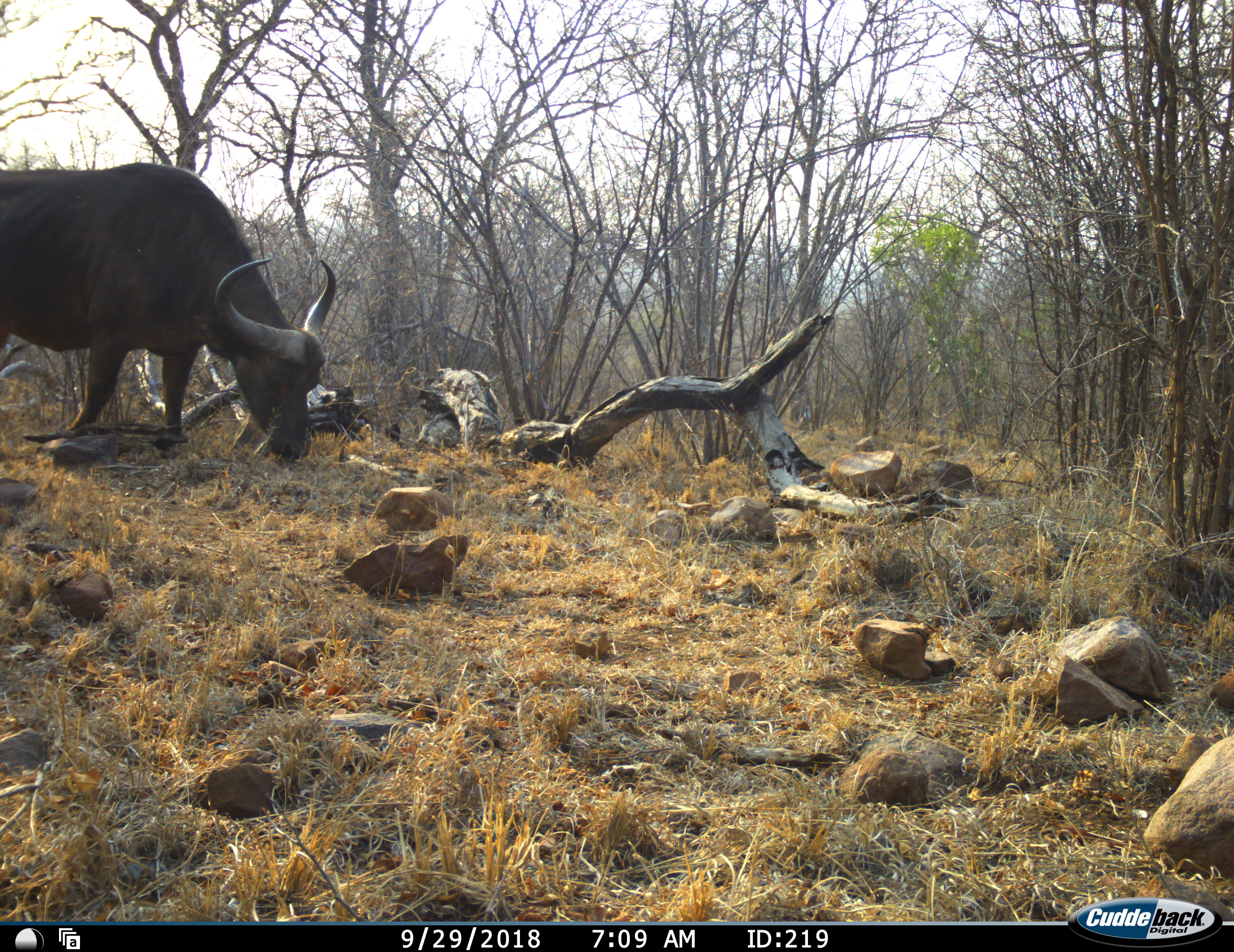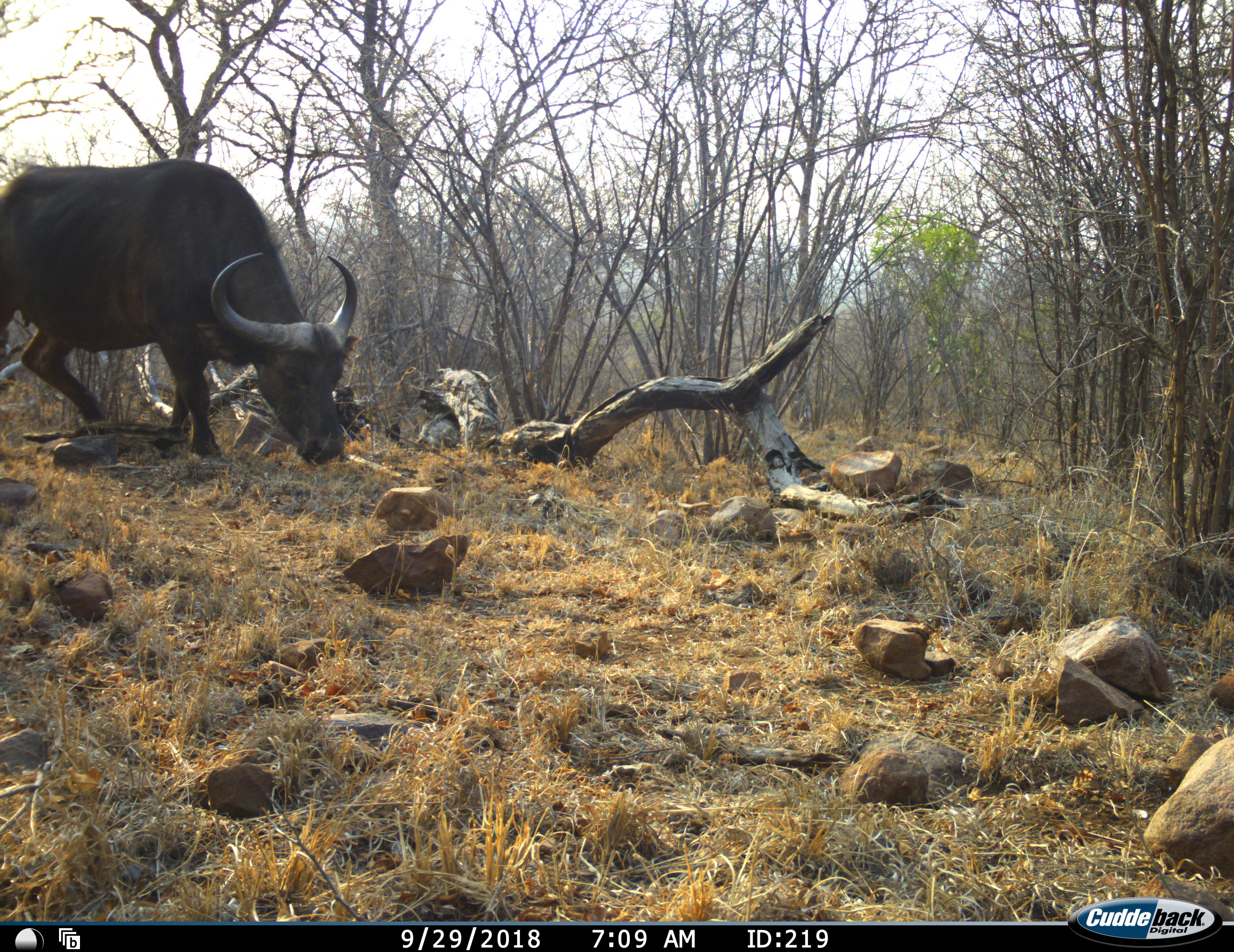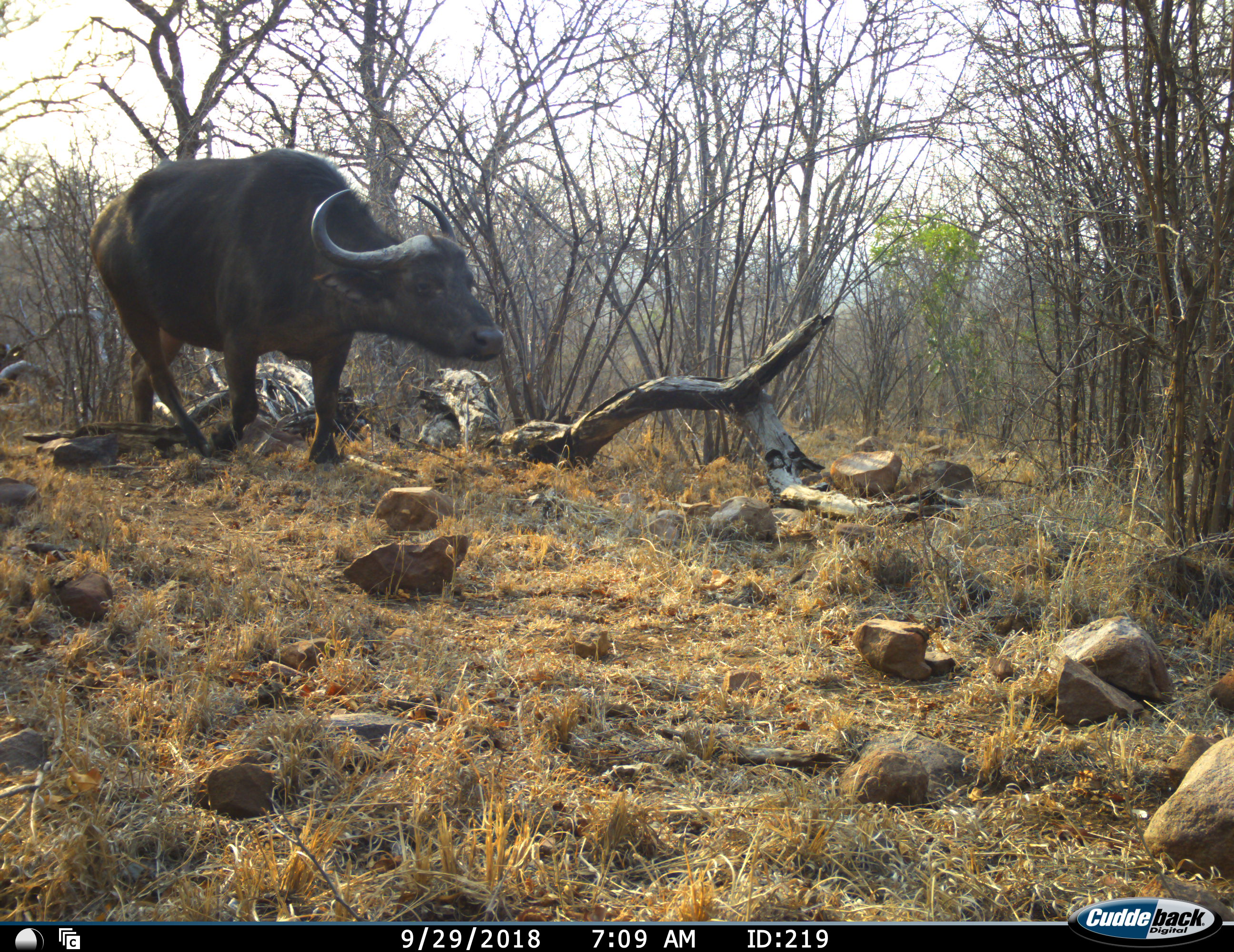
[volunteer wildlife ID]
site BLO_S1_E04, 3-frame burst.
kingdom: Animalia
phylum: Chordata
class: Mammalia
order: Artiodactyla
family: Bovidae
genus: Syncerus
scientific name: Syncerus caffer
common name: african buffalo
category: buffalo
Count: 1.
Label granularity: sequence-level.